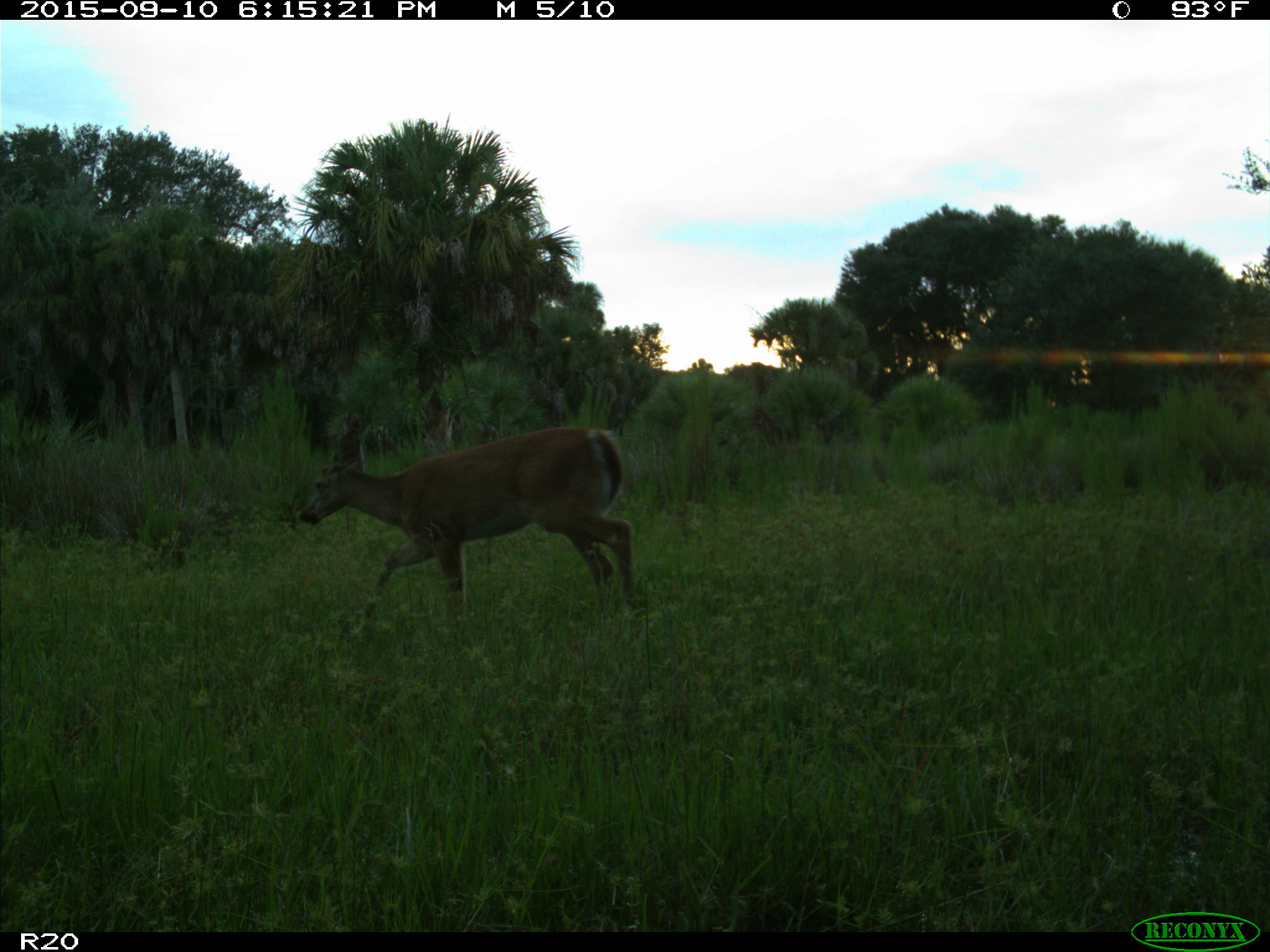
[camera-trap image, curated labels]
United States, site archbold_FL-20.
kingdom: Animalia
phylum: Chordata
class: Mammalia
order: Artiodactyla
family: Cervidae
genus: Odocoileus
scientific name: Odocoileus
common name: deer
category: unidentified deer